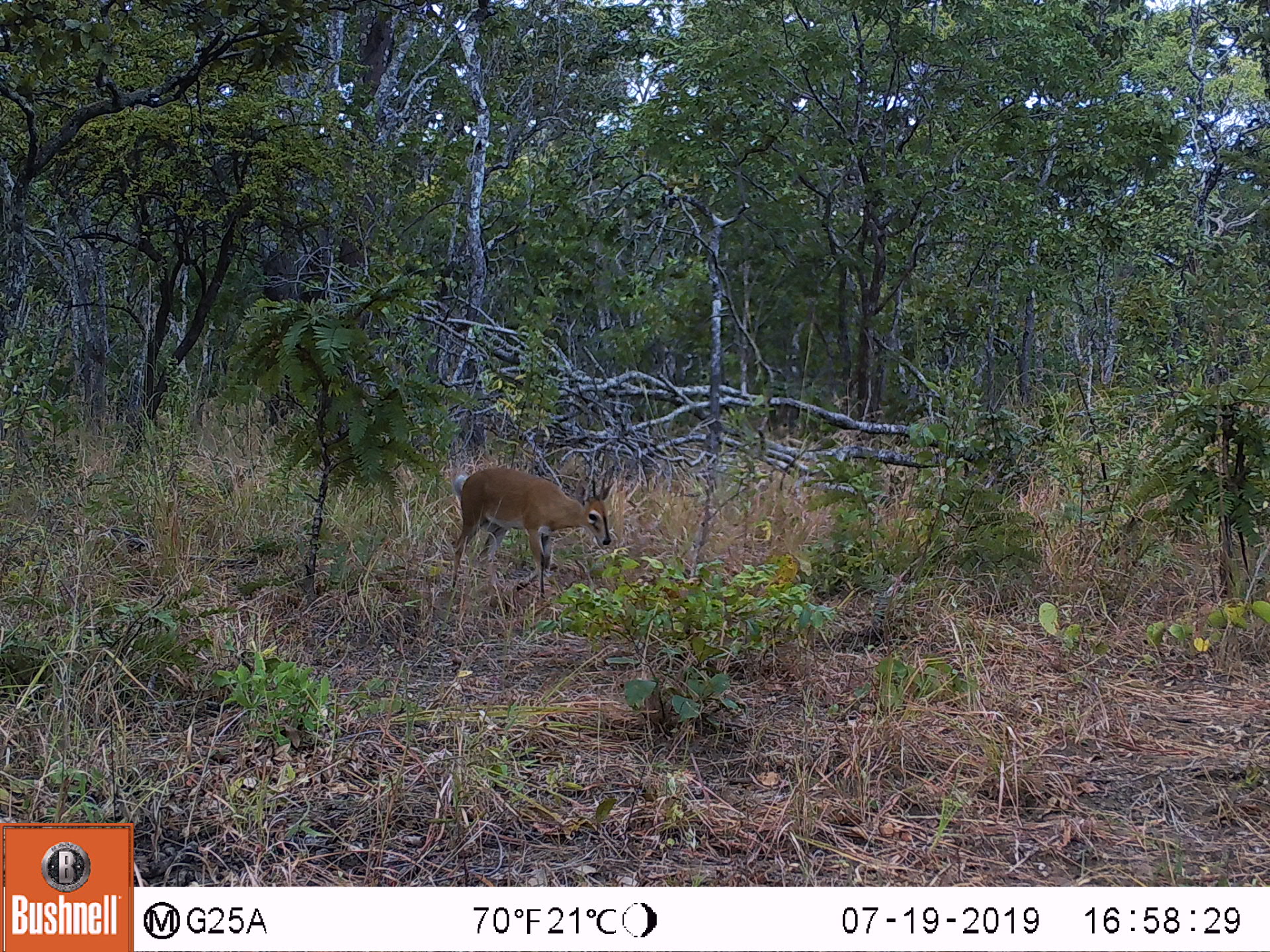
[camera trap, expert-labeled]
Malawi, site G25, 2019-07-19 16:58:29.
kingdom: Animalia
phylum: Chordata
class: Mammalia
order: Artiodactyla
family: Bovidae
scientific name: Antilopinae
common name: small antelope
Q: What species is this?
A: Small antelope (Antilopinae).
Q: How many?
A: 1.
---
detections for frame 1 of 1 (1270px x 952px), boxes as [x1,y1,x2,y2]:
small antelope: [445,462,619,602]